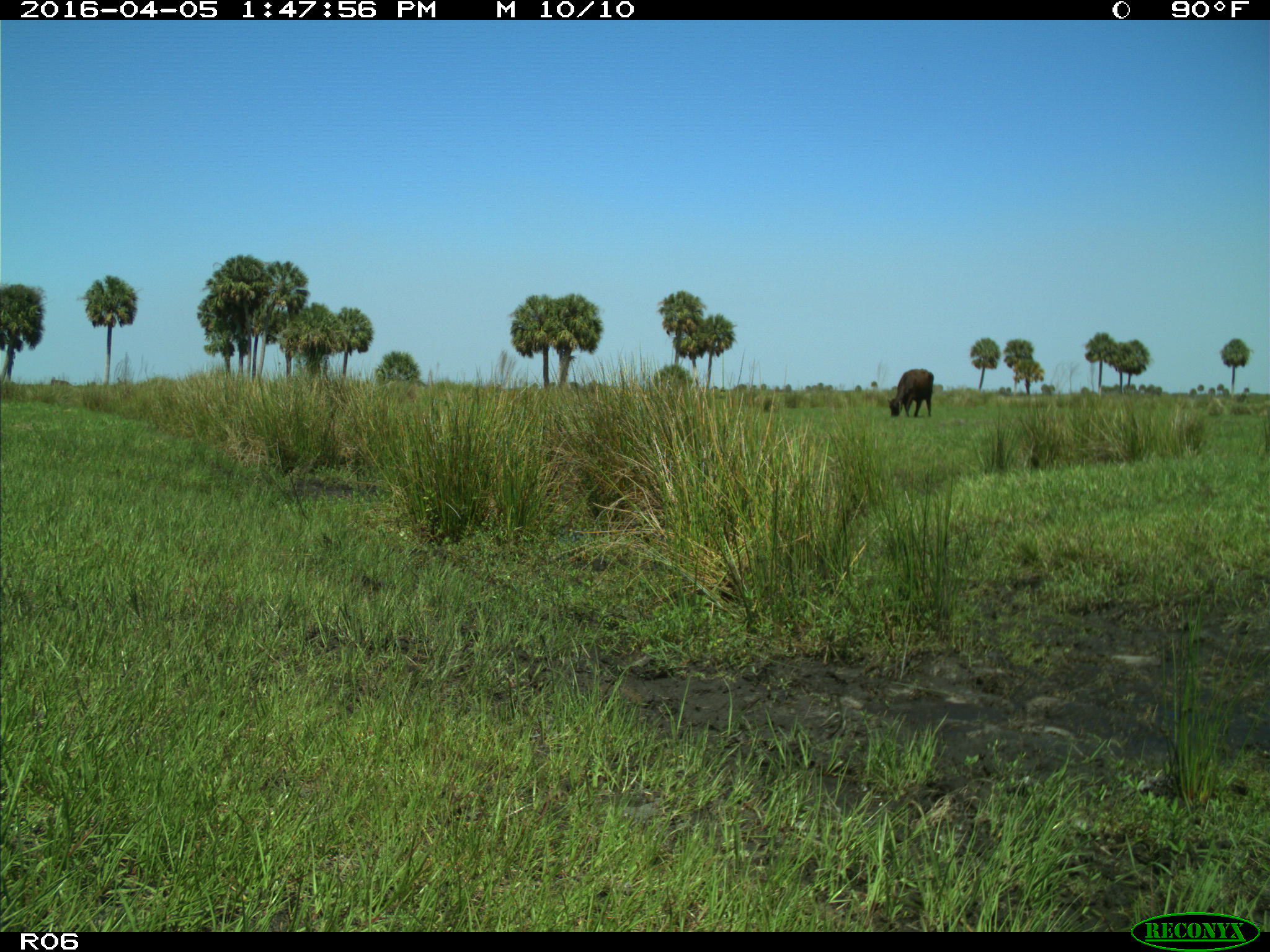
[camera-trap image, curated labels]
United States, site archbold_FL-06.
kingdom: Animalia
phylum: Chordata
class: Mammalia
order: Artiodactyla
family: Bovidae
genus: Bos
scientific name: Bos taurus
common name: domestic cow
Bos taurus (domestic cow).